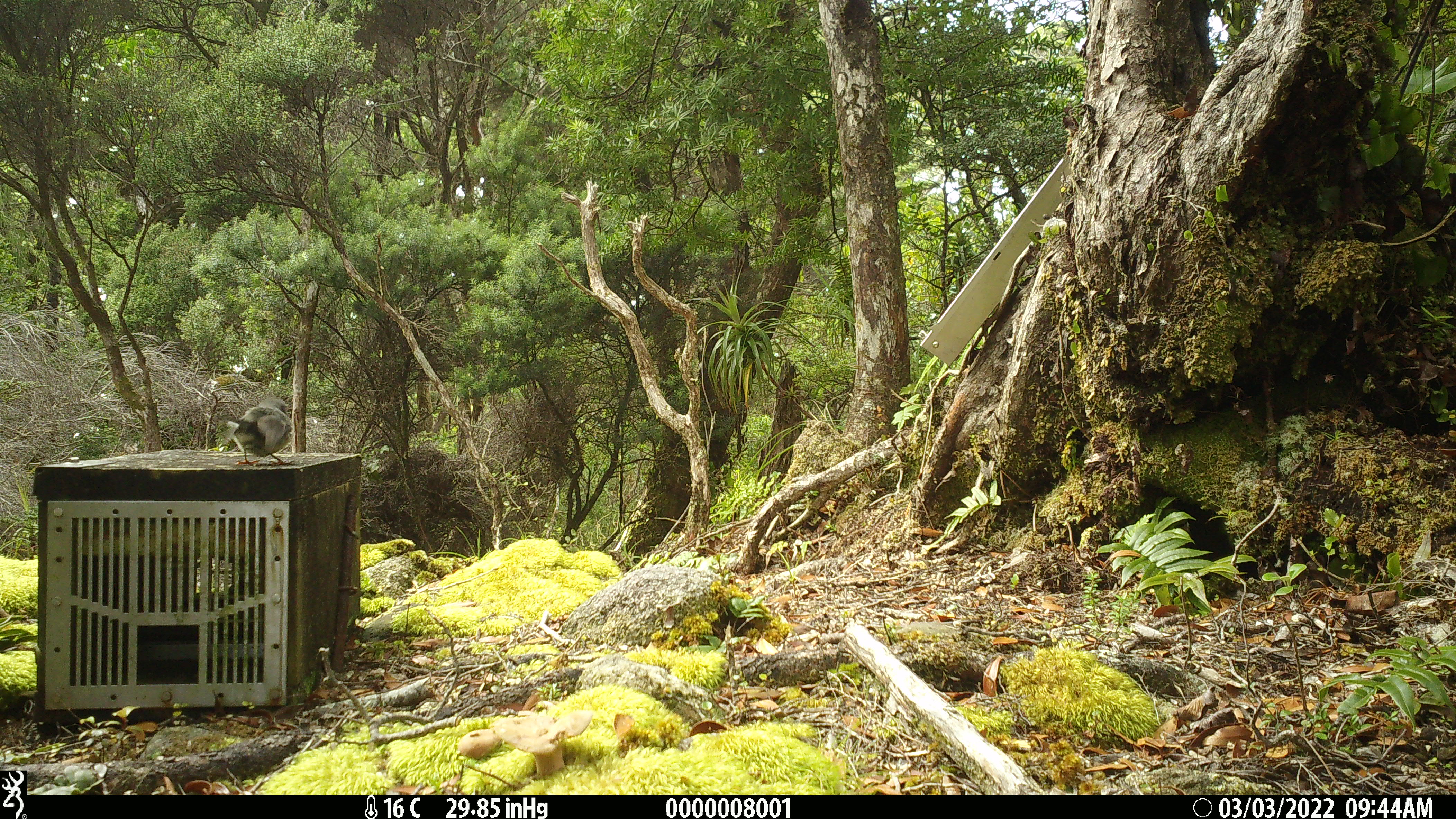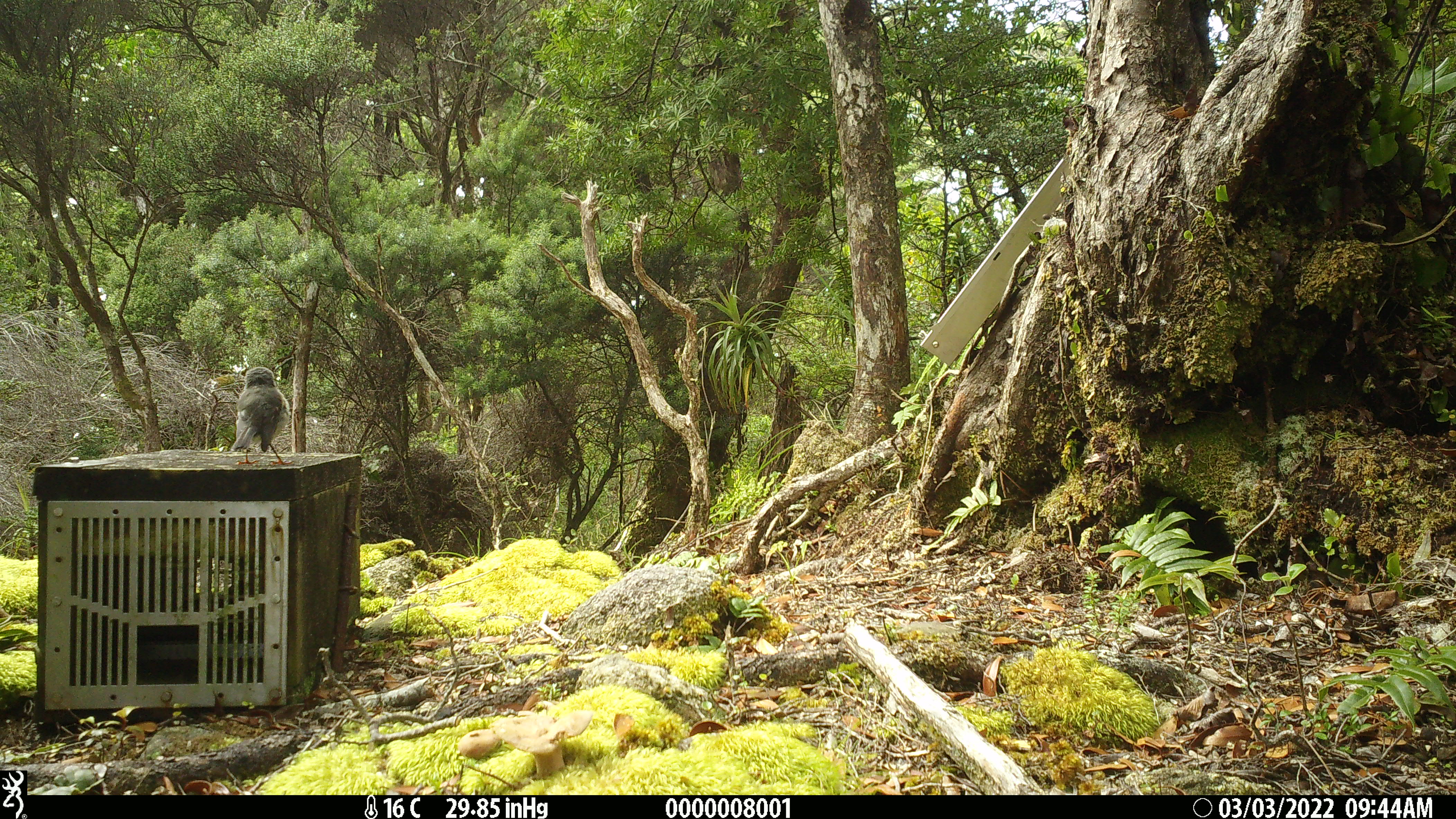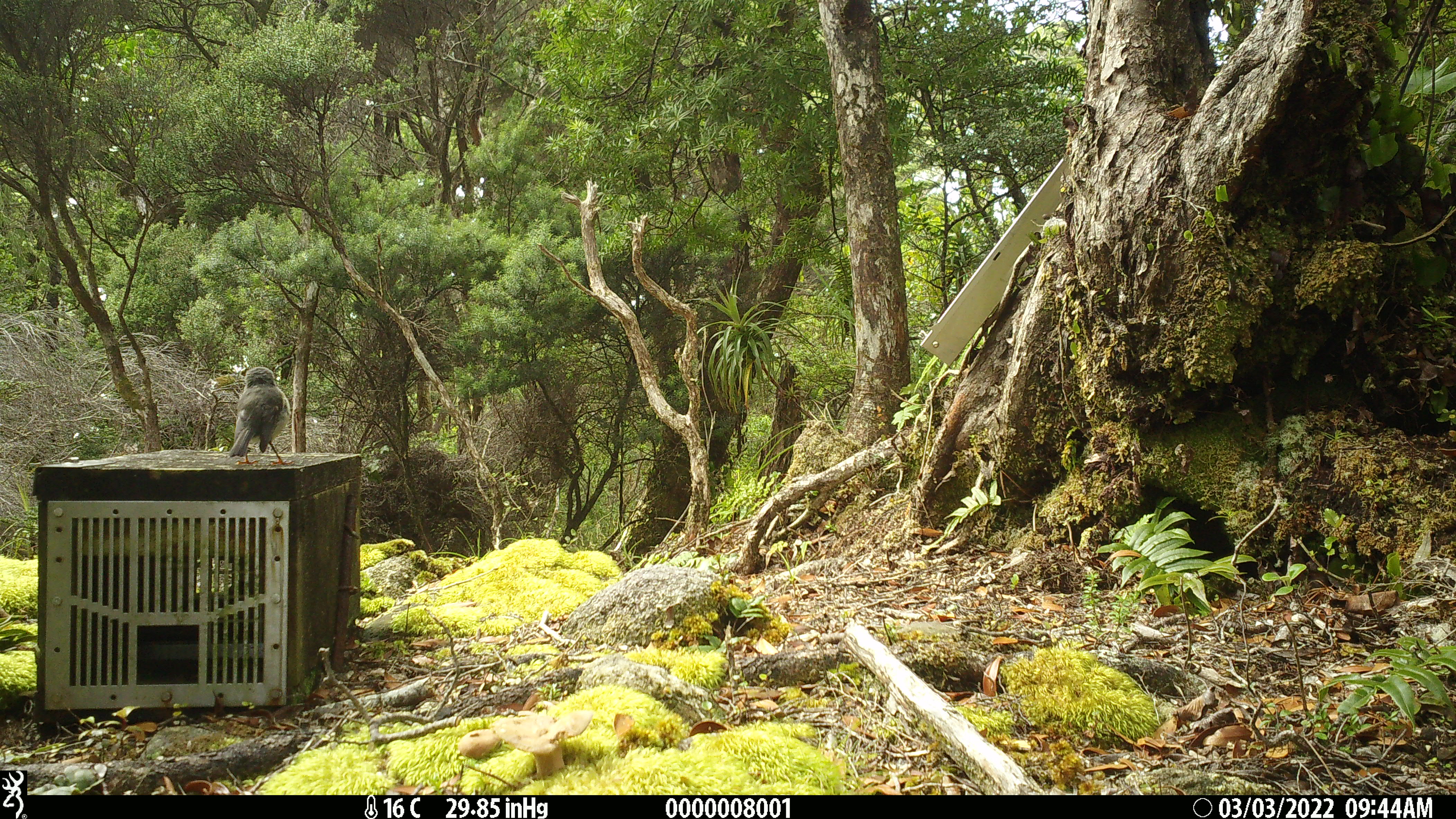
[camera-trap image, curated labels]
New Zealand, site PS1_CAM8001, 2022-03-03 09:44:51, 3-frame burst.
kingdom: Animalia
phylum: Chordata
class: Aves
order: Passeriformes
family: Petroicidae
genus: Petroica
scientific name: Petroica macrocephala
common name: tomtit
Tomtit (Petroica macrocephala).